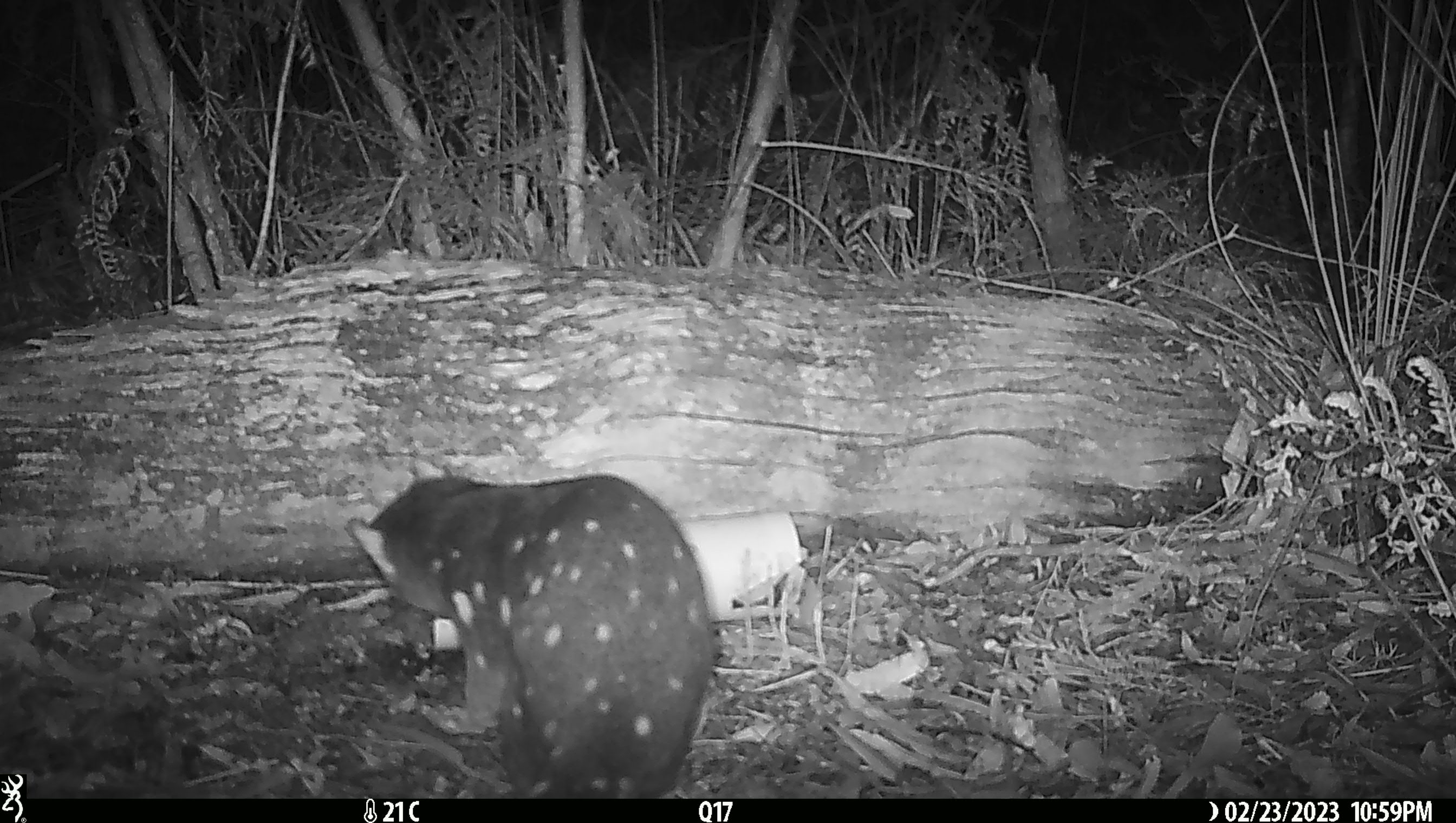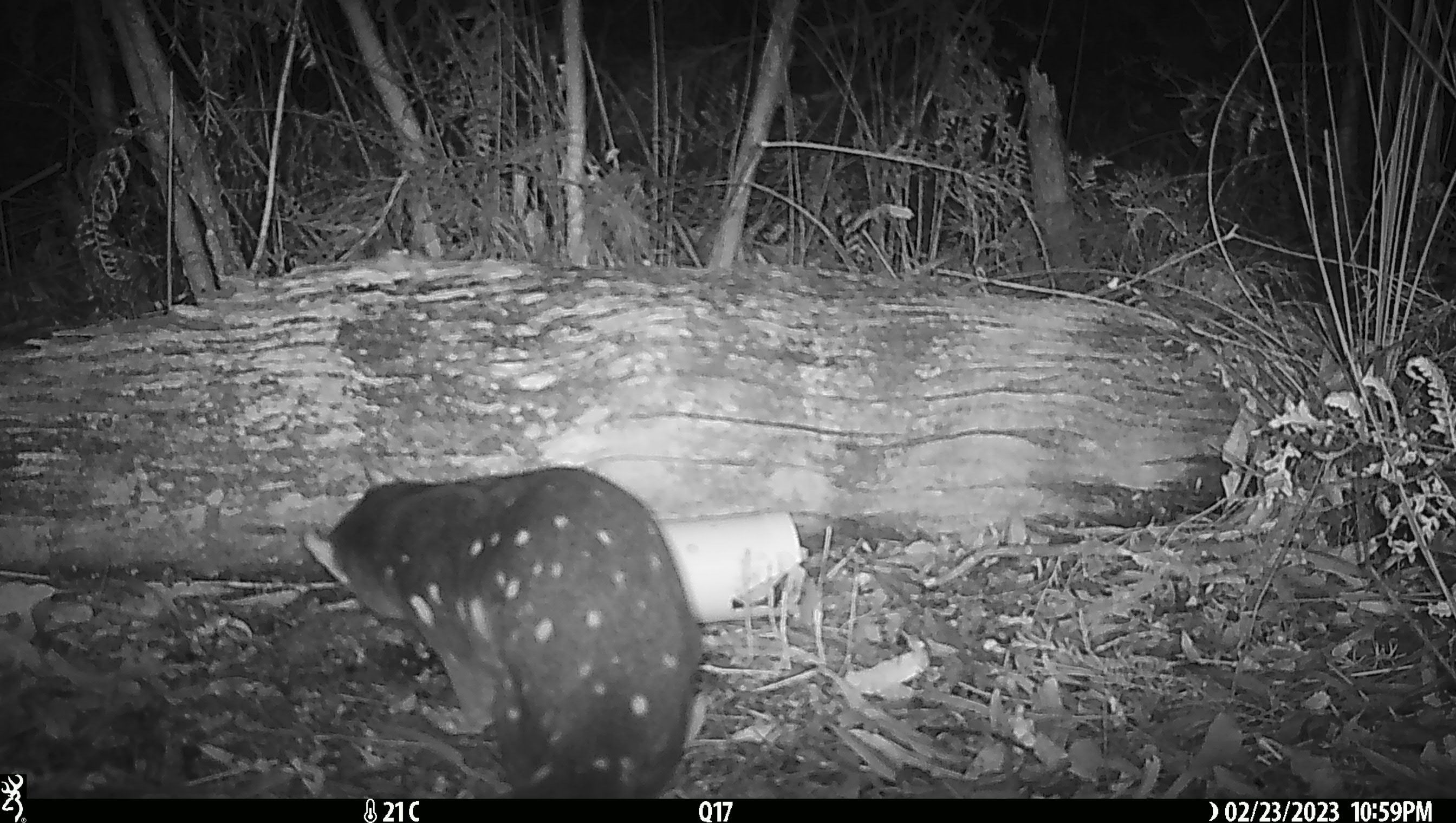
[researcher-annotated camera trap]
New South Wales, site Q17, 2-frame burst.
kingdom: Animalia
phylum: Chordata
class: Mammalia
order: Dasyuromorphia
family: Dasyuridae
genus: Dasyurus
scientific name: Dasyurus maculatus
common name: spotted-tailed quoll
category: quoll